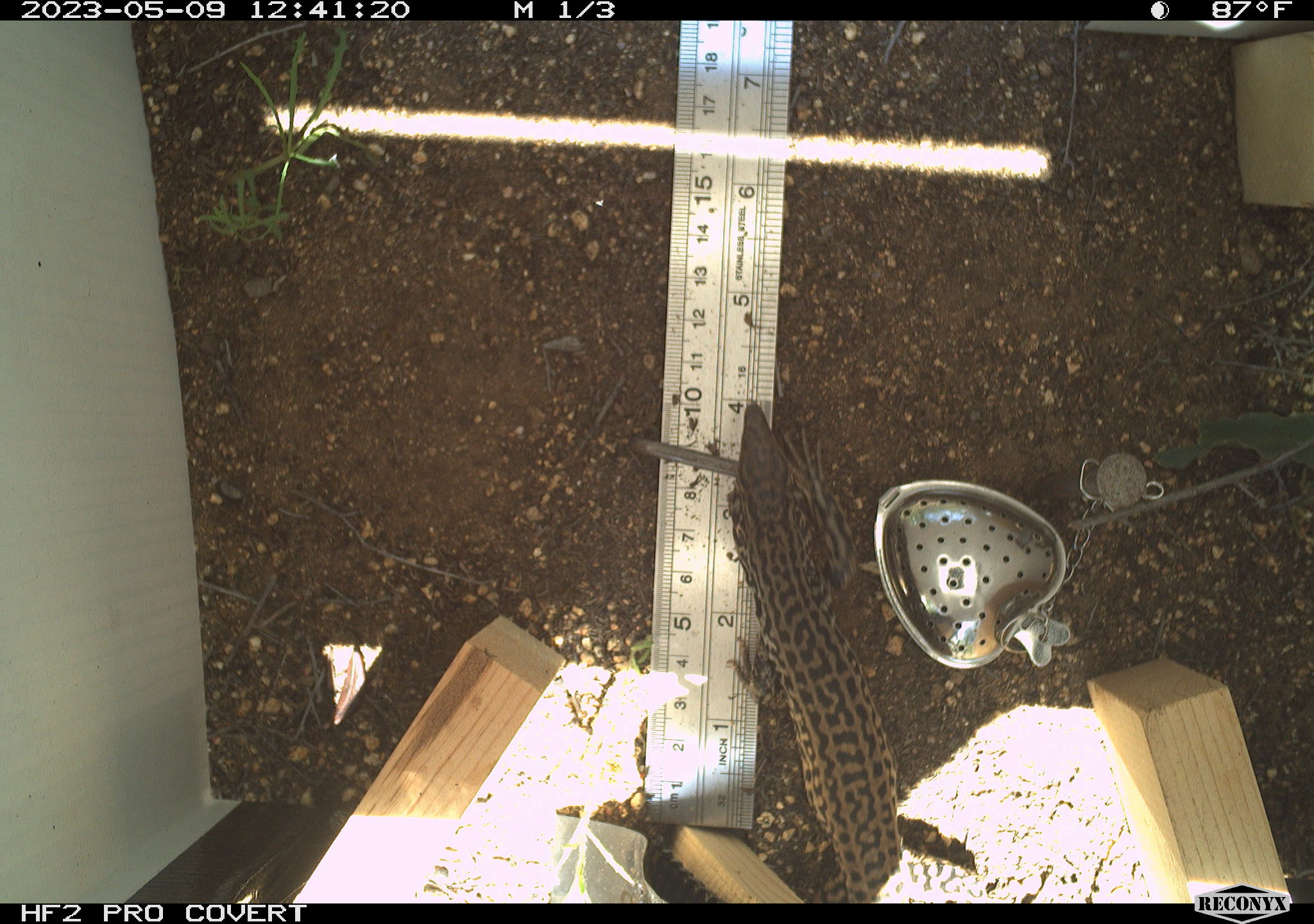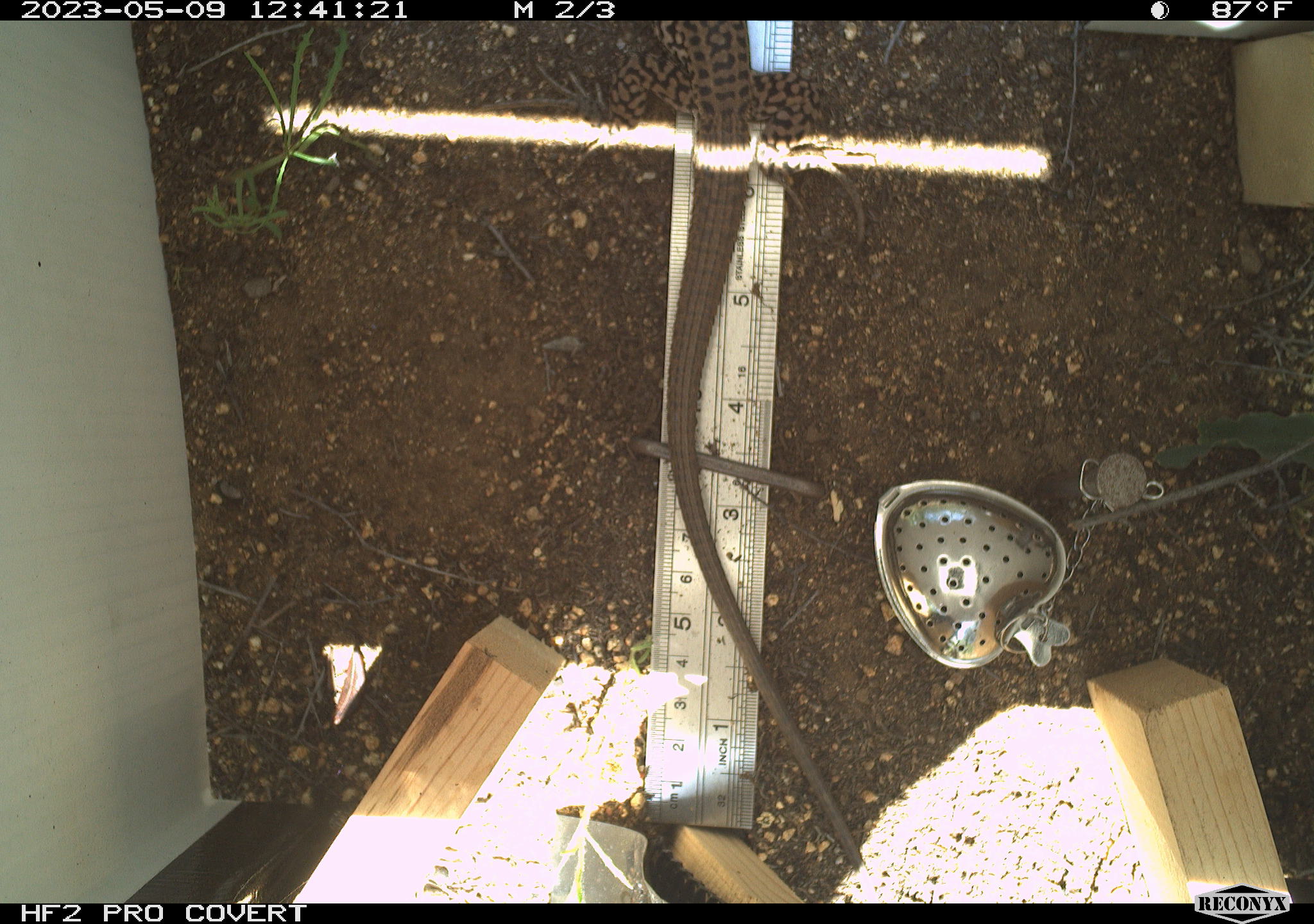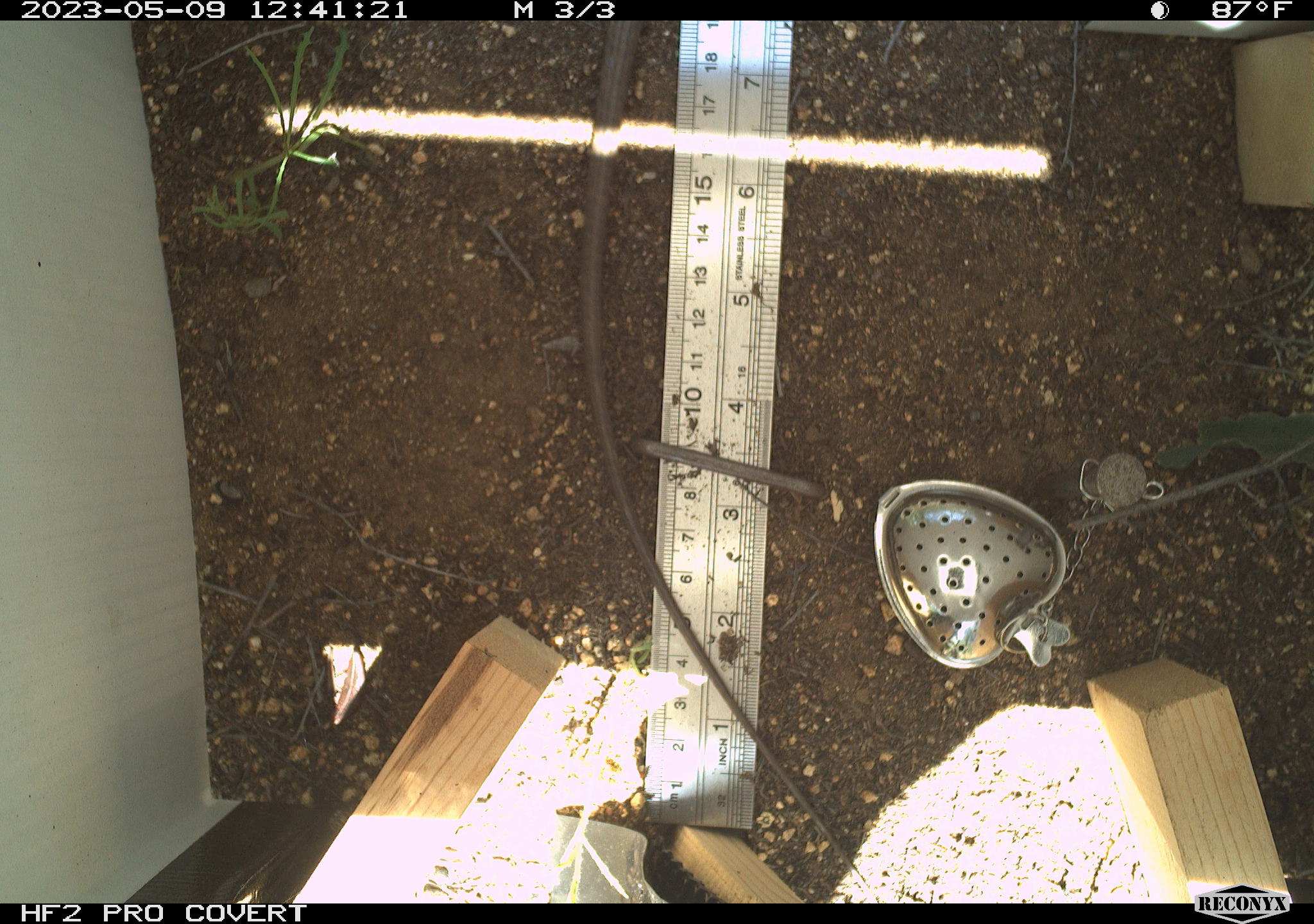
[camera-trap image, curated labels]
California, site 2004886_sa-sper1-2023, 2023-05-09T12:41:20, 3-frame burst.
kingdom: Animalia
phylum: Chordata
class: Reptilia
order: Squamata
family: Teiidae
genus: Aspidoscelis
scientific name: Aspidoscelis tigris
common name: western whiptail